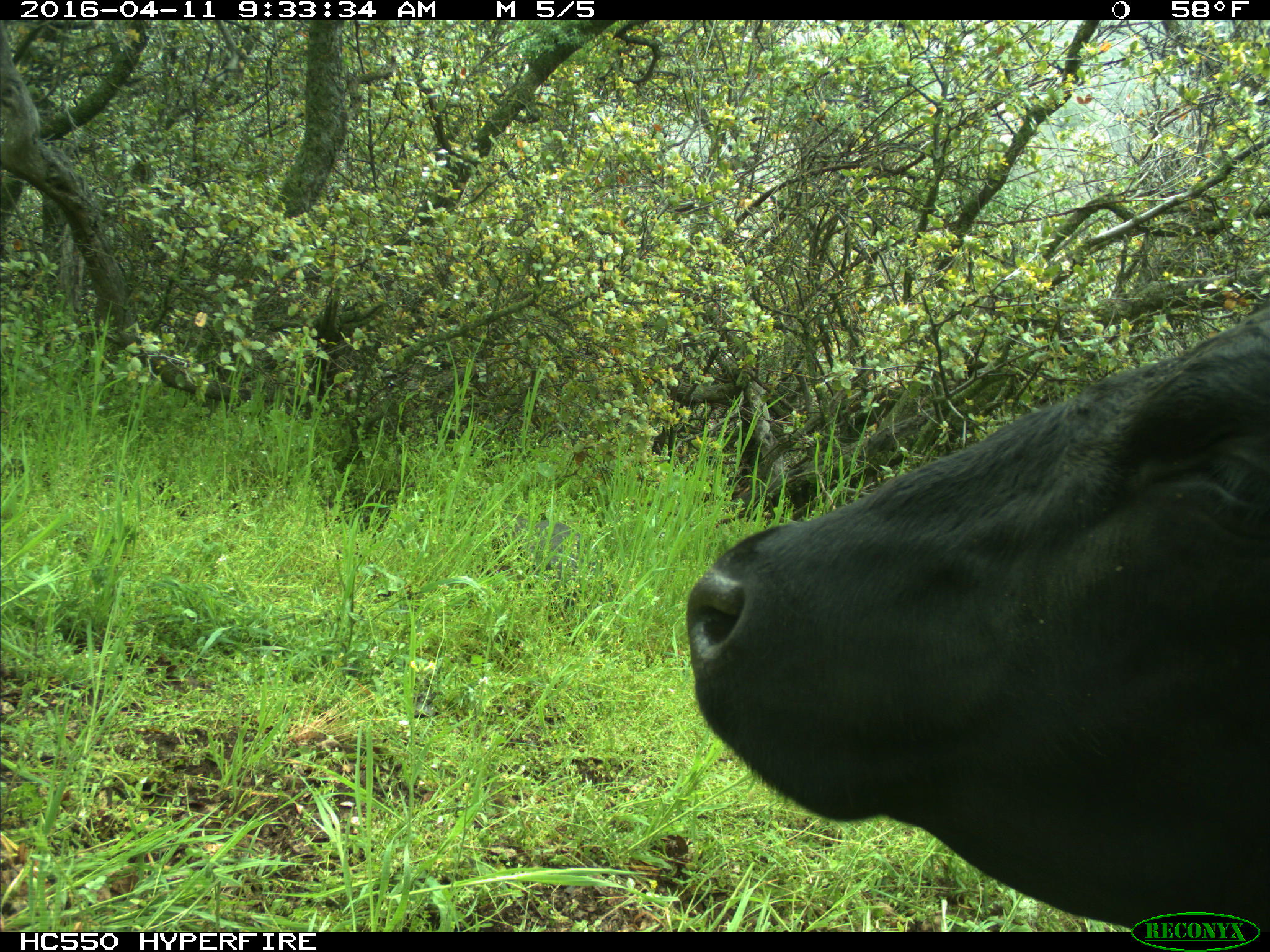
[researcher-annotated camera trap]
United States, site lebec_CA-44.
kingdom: Animalia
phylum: Chordata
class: Mammalia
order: Artiodactyla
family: Bovidae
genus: Bos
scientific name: Bos taurus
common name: domestic cow